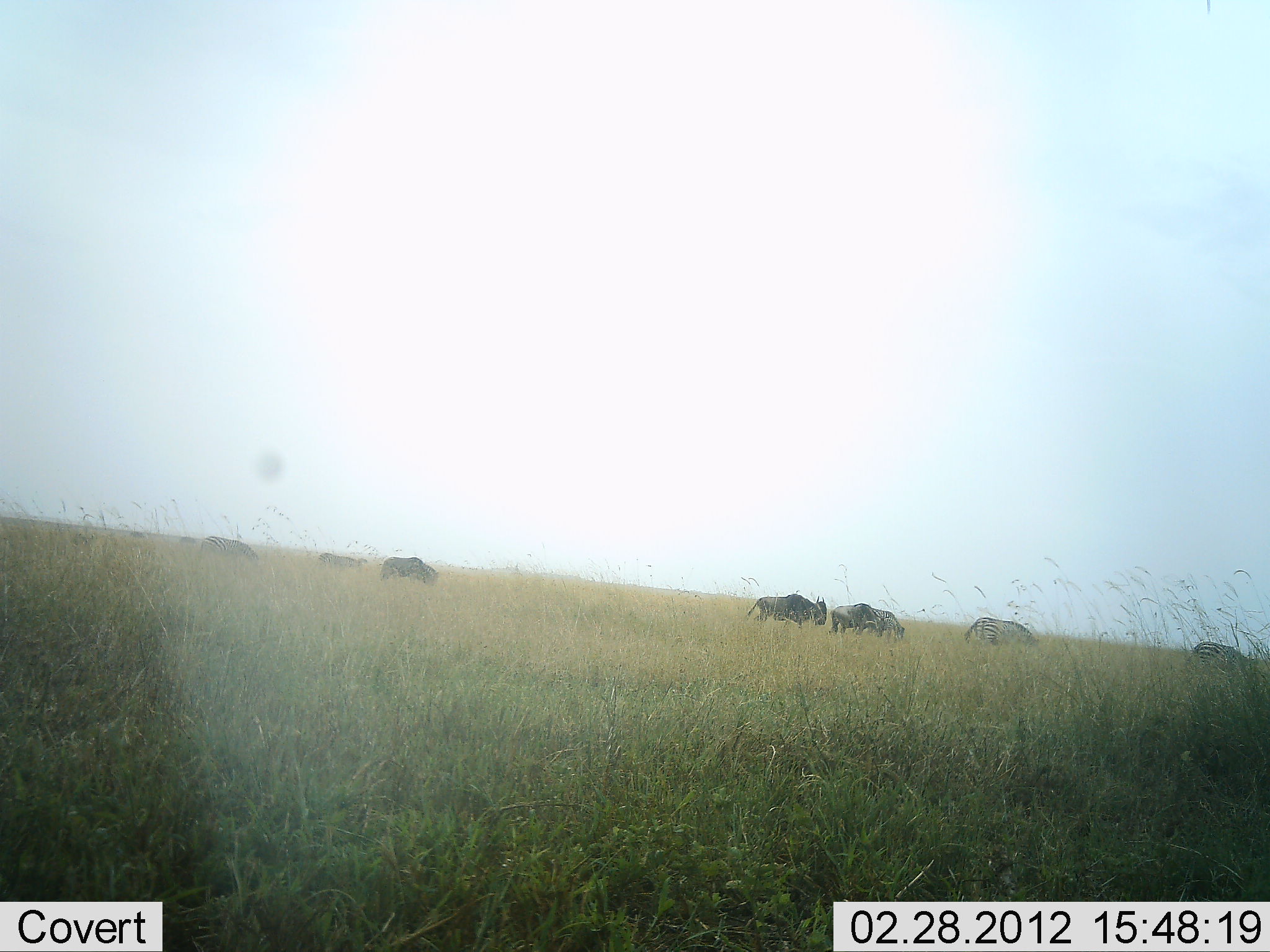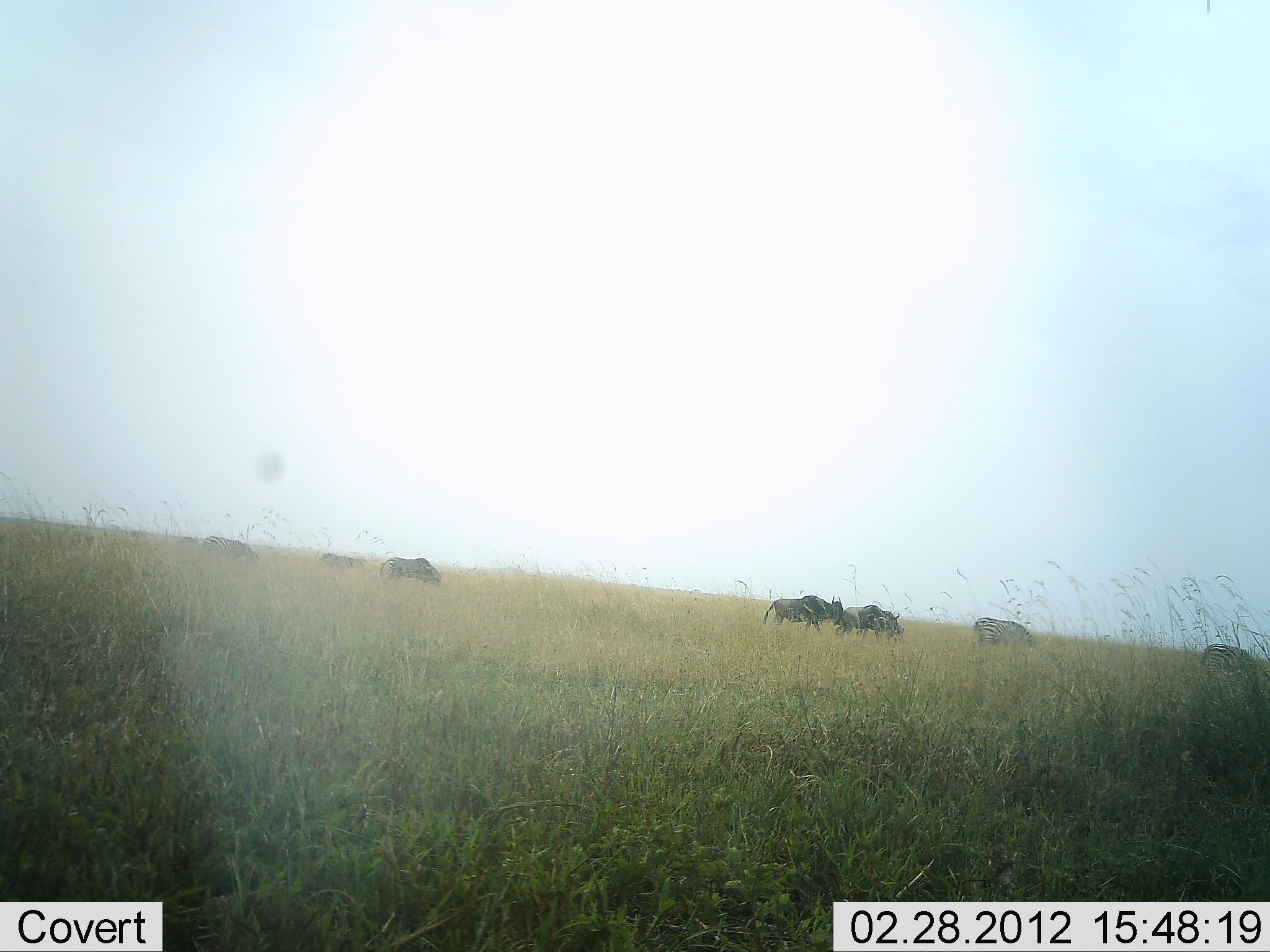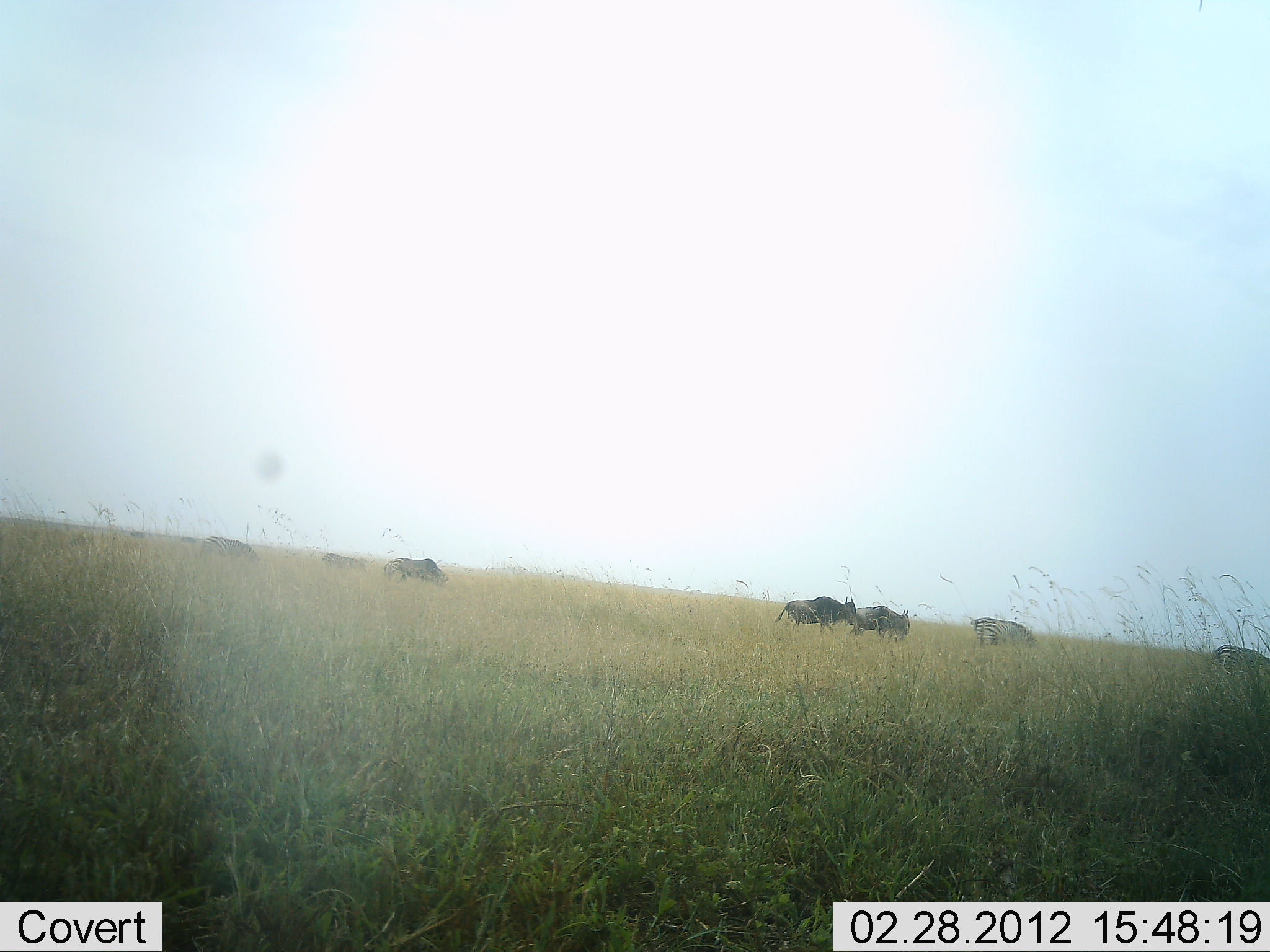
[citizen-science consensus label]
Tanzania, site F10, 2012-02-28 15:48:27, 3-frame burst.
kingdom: Animalia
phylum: Chordata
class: Mammalia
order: Artiodactyla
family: Bovidae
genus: Connochaetes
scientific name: Connochaetes taurinus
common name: blue wildebeest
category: wildebeest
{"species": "wildebeest (blue wildebeest) (Connochaetes taurinus)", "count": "6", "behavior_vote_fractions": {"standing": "15%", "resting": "0%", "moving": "85%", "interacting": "0%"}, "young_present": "0%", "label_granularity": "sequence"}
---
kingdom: Animalia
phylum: Chordata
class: Mammalia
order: Perissodactyla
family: Equidae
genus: Equus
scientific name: Equus quagga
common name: plains zebra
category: zebra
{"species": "zebra (plains zebra) (Equus quagga)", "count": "2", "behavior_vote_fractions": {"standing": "25%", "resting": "0%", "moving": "25%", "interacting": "0%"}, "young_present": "0%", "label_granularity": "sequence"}